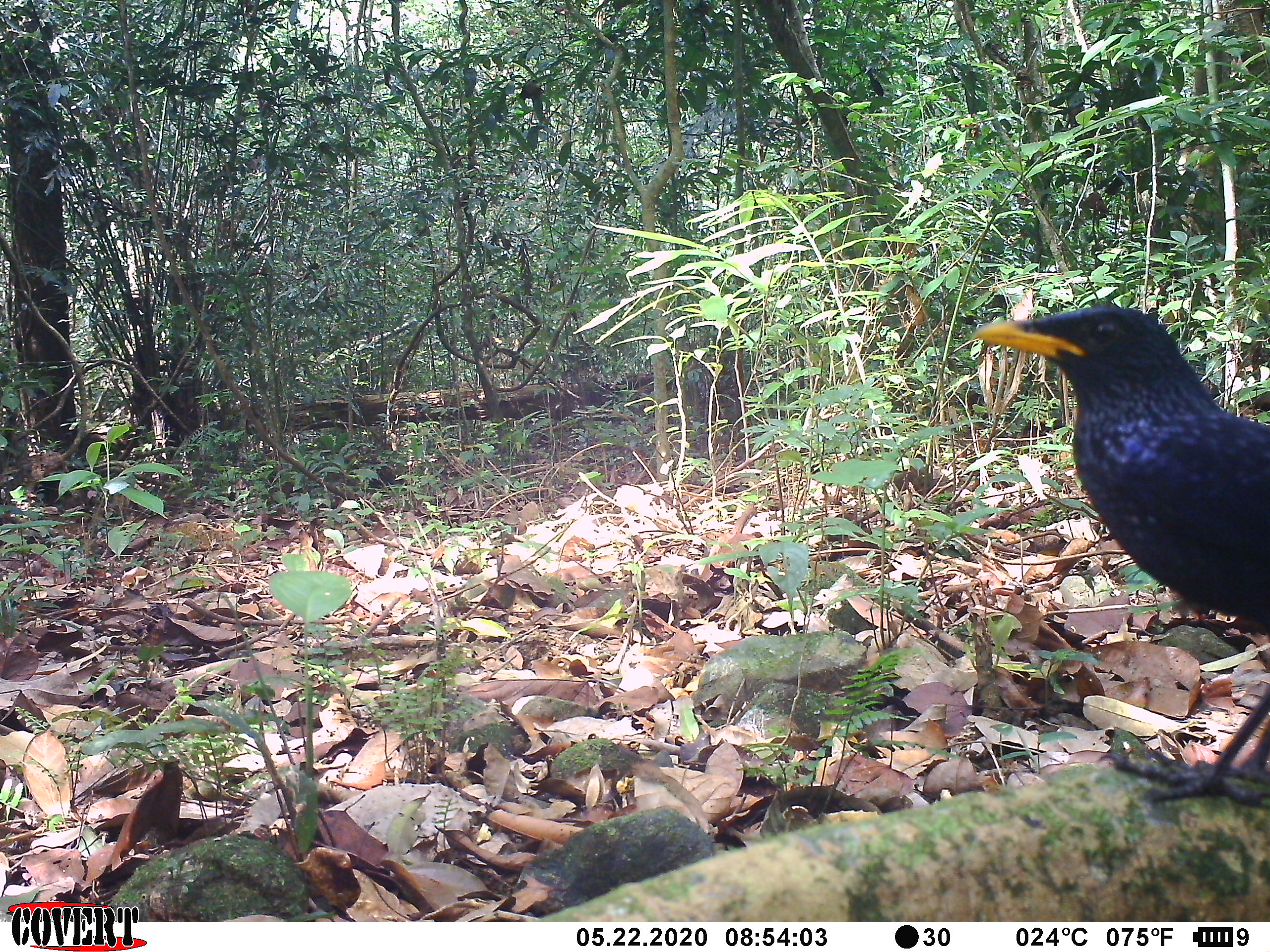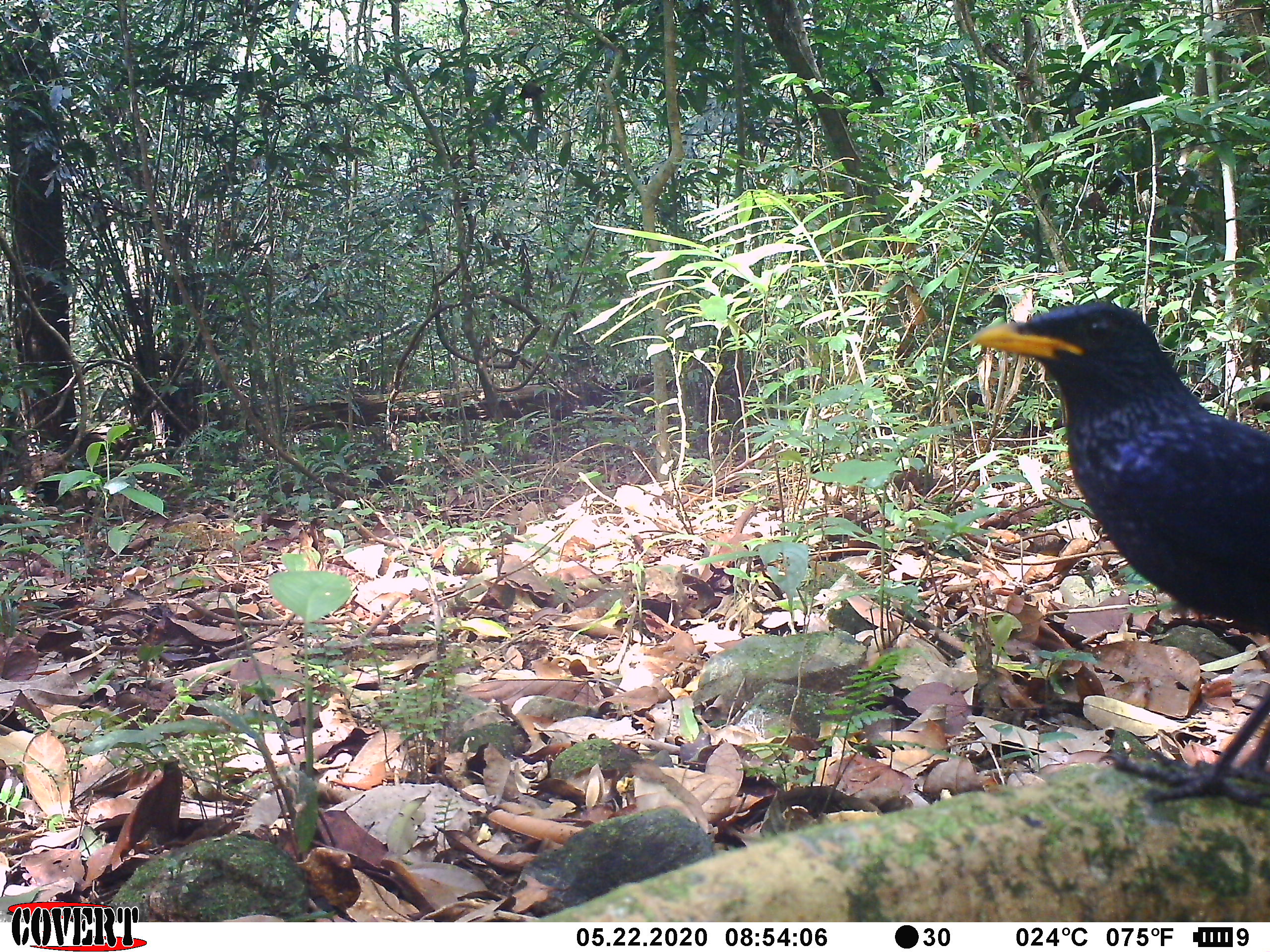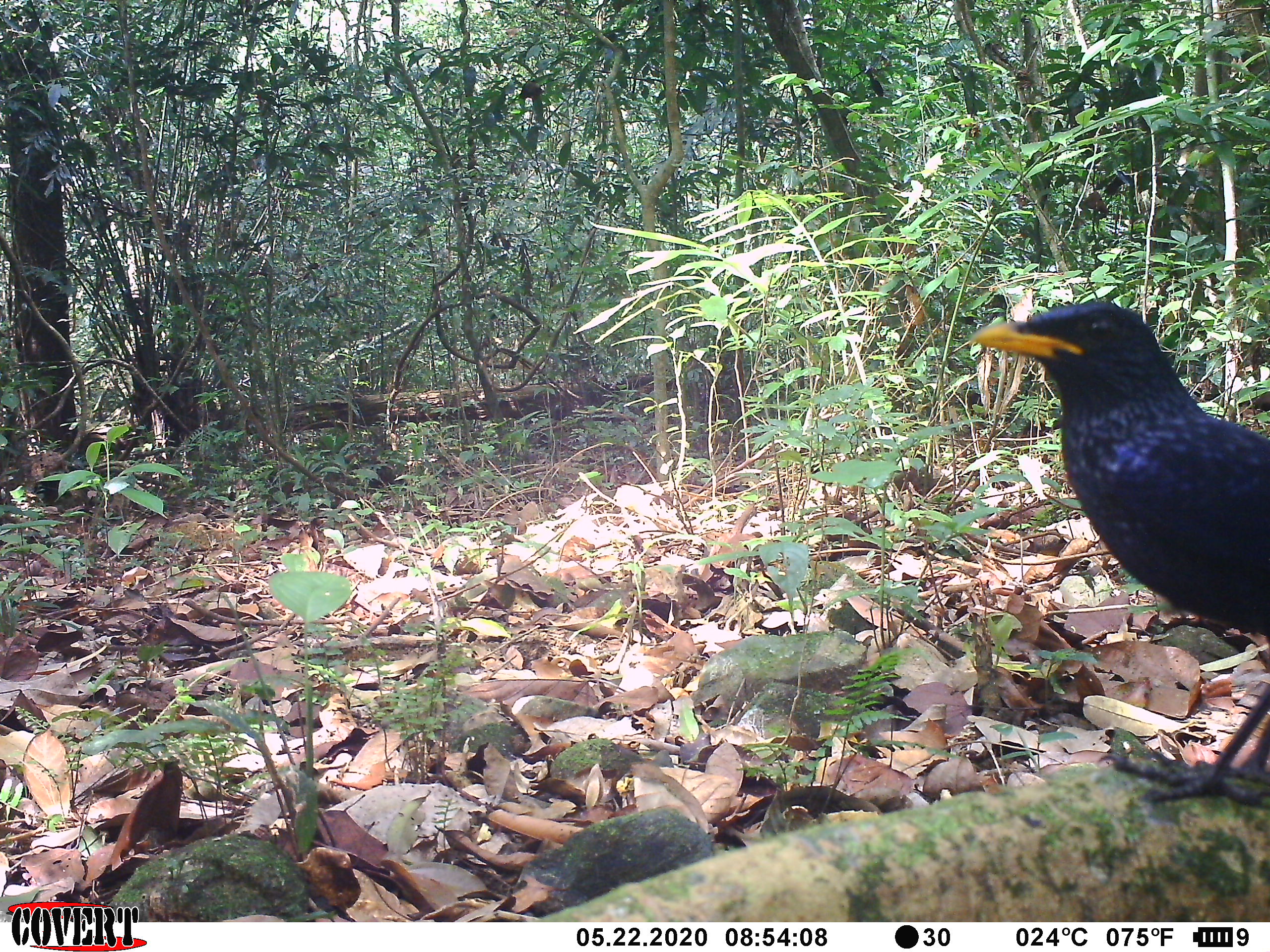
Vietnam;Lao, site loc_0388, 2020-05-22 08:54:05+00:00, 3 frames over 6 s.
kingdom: Animalia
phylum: Chordata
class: Aves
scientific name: Aves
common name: bird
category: unidentified bird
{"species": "unidentified bird (bird) (Aves)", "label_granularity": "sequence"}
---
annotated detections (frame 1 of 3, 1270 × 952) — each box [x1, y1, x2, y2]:
unidentified bird: [972, 303, 1269, 807]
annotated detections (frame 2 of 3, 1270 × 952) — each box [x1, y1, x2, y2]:
unidentified bird: [973, 299, 1270, 811]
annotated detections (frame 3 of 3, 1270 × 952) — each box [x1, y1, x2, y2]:
unidentified bird: [972, 298, 1269, 810]